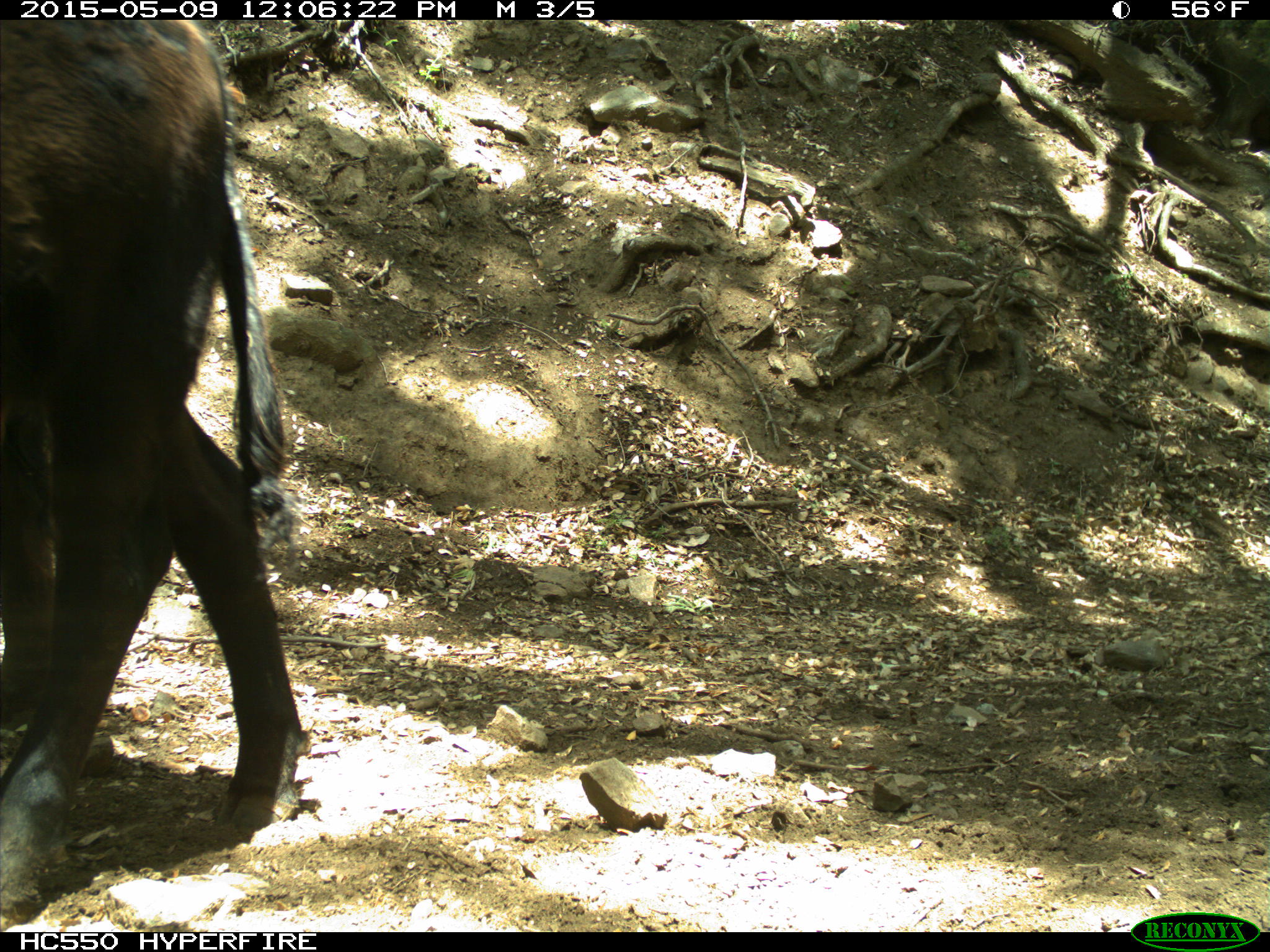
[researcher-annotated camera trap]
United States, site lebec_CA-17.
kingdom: Animalia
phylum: Chordata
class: Mammalia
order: Artiodactyla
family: Bovidae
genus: Bos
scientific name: Bos taurus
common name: domestic cow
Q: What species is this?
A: Bos taurus (domestic cow).